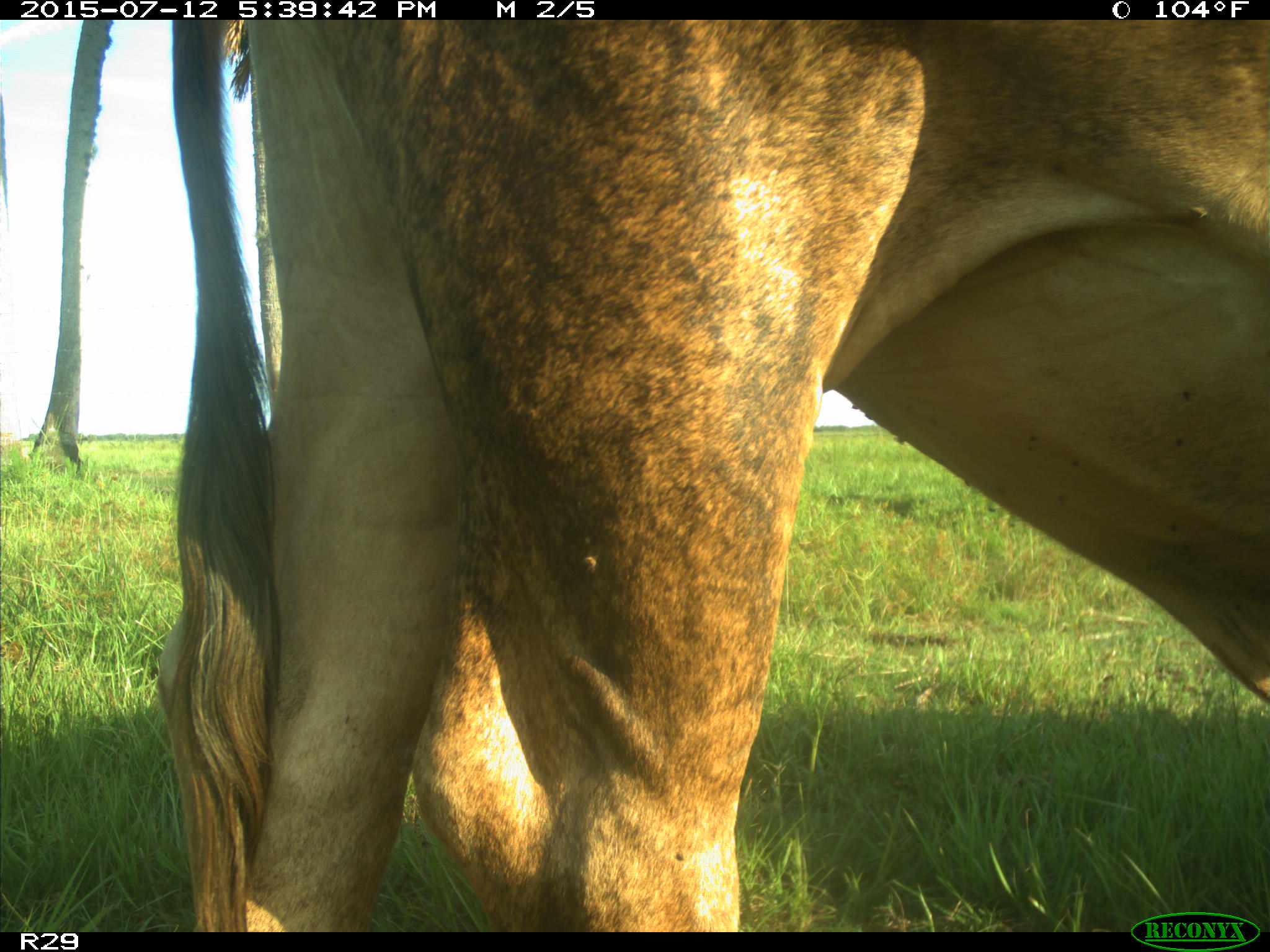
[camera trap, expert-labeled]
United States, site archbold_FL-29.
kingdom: Animalia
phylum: Chordata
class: Mammalia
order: Artiodactyla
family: Bovidae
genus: Bos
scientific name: Bos taurus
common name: domestic cow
Bos taurus (domestic cow).